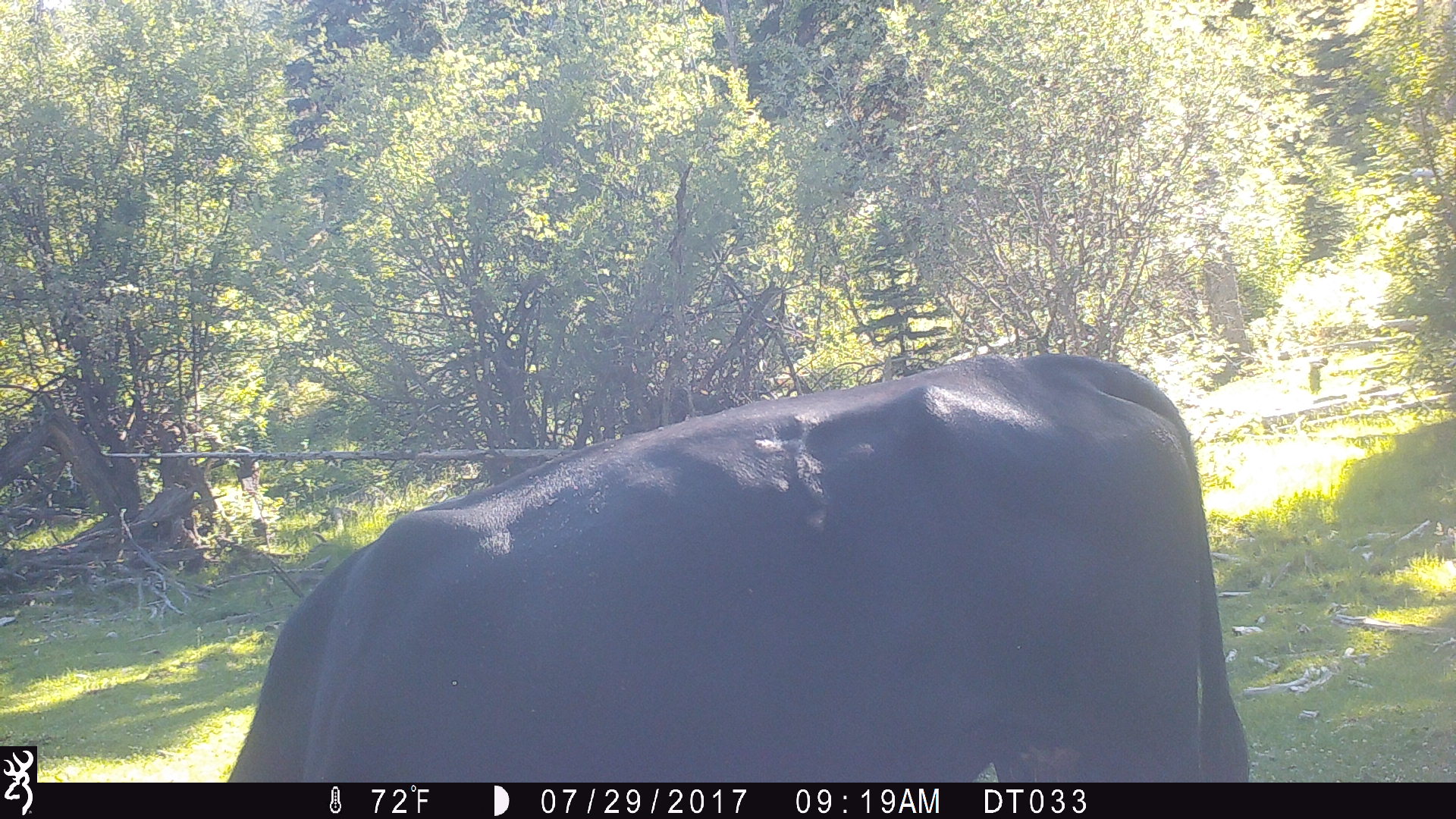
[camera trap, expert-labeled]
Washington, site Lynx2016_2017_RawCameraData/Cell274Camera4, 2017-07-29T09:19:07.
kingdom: Animalia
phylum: Chordata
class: Mammalia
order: Artiodactyla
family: Bovidae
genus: Bos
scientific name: Bos taurus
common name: domestic cattle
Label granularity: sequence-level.